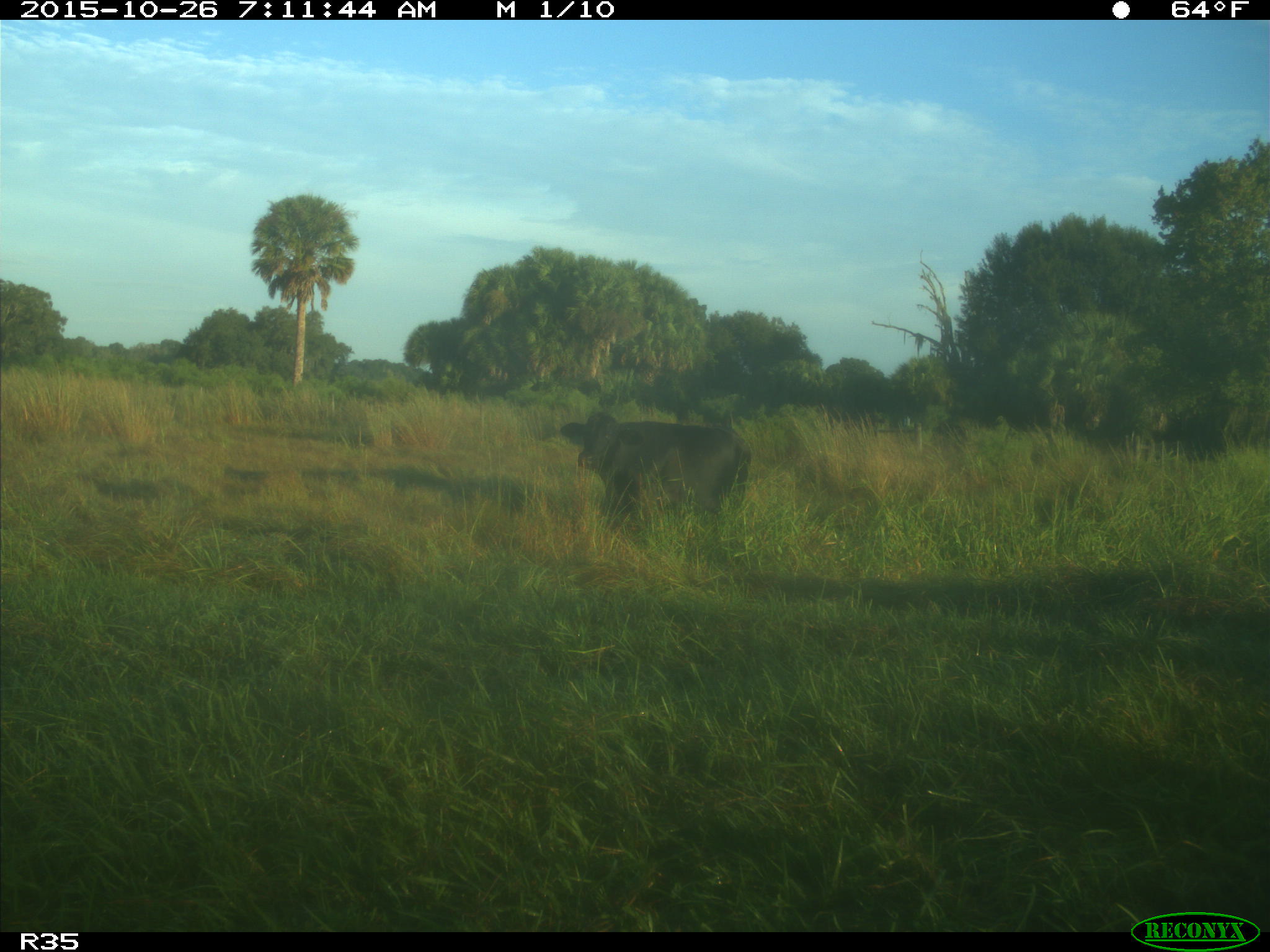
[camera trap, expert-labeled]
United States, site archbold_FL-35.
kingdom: Animalia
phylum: Chordata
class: Mammalia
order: Artiodactyla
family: Bovidae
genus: Bos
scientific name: Bos taurus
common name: domestic cow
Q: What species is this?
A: Bos taurus (domestic cow).